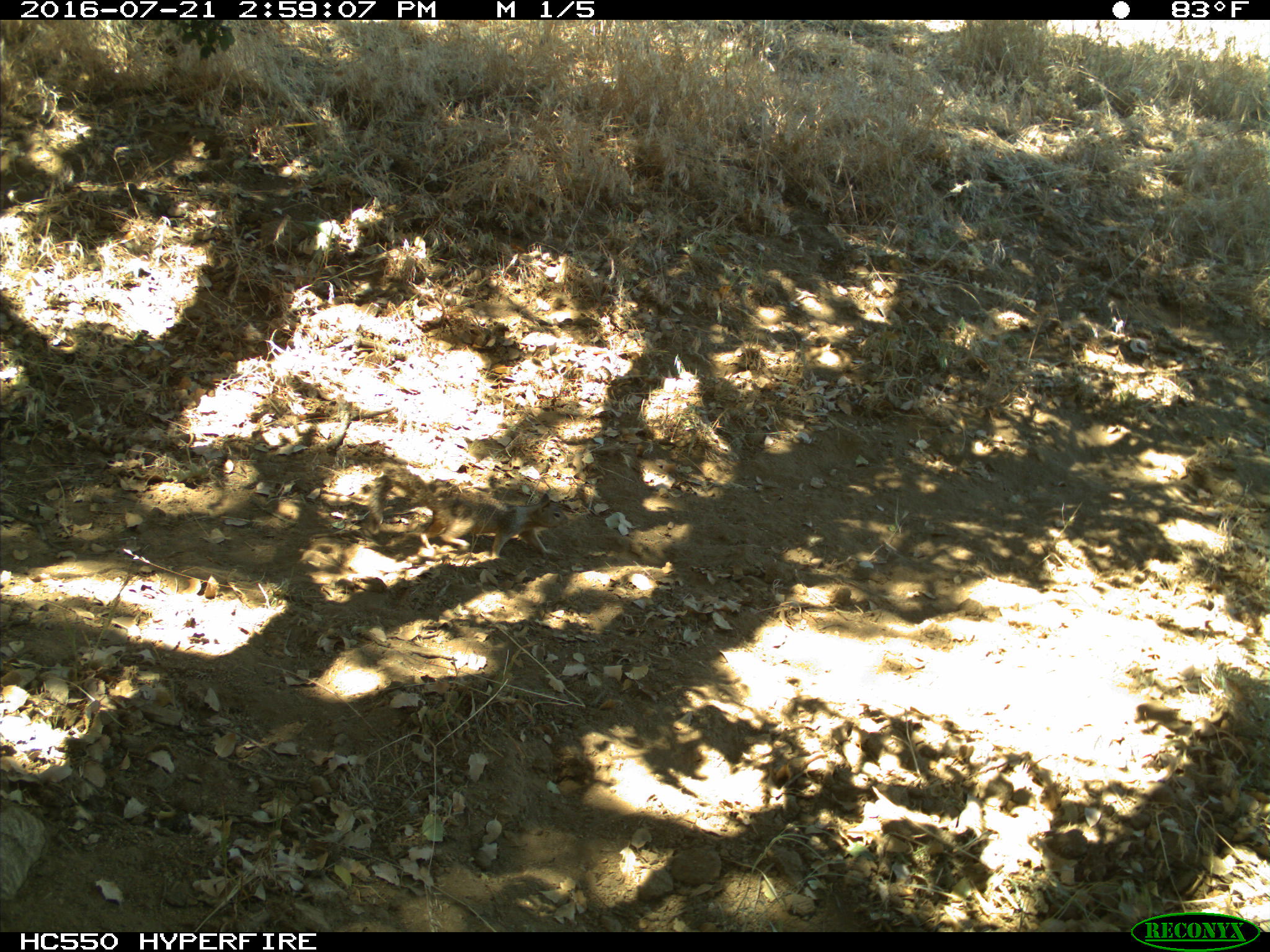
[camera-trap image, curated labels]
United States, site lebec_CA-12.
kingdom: Animalia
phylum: Chordata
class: Mammalia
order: Rodentia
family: Sciuridae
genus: Otospermophilus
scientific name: Otospermophilus beecheyi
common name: california ground squirrel